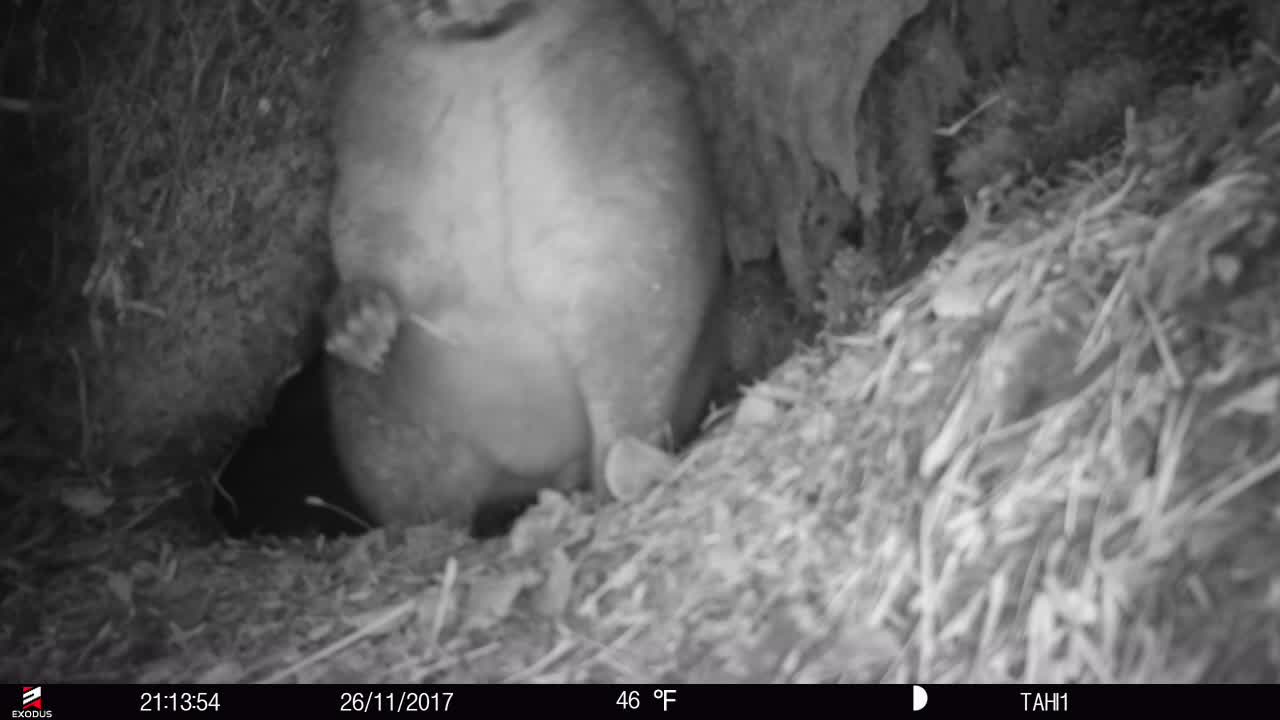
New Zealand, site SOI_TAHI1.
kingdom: Animalia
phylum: Chordata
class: Mammalia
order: Diprotodontia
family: Phalangeridae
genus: Trichosurus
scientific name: Trichosurus vulpecula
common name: common brushtail possum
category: possum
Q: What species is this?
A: Possum (common brushtail possum) (Trichosurus vulpecula).